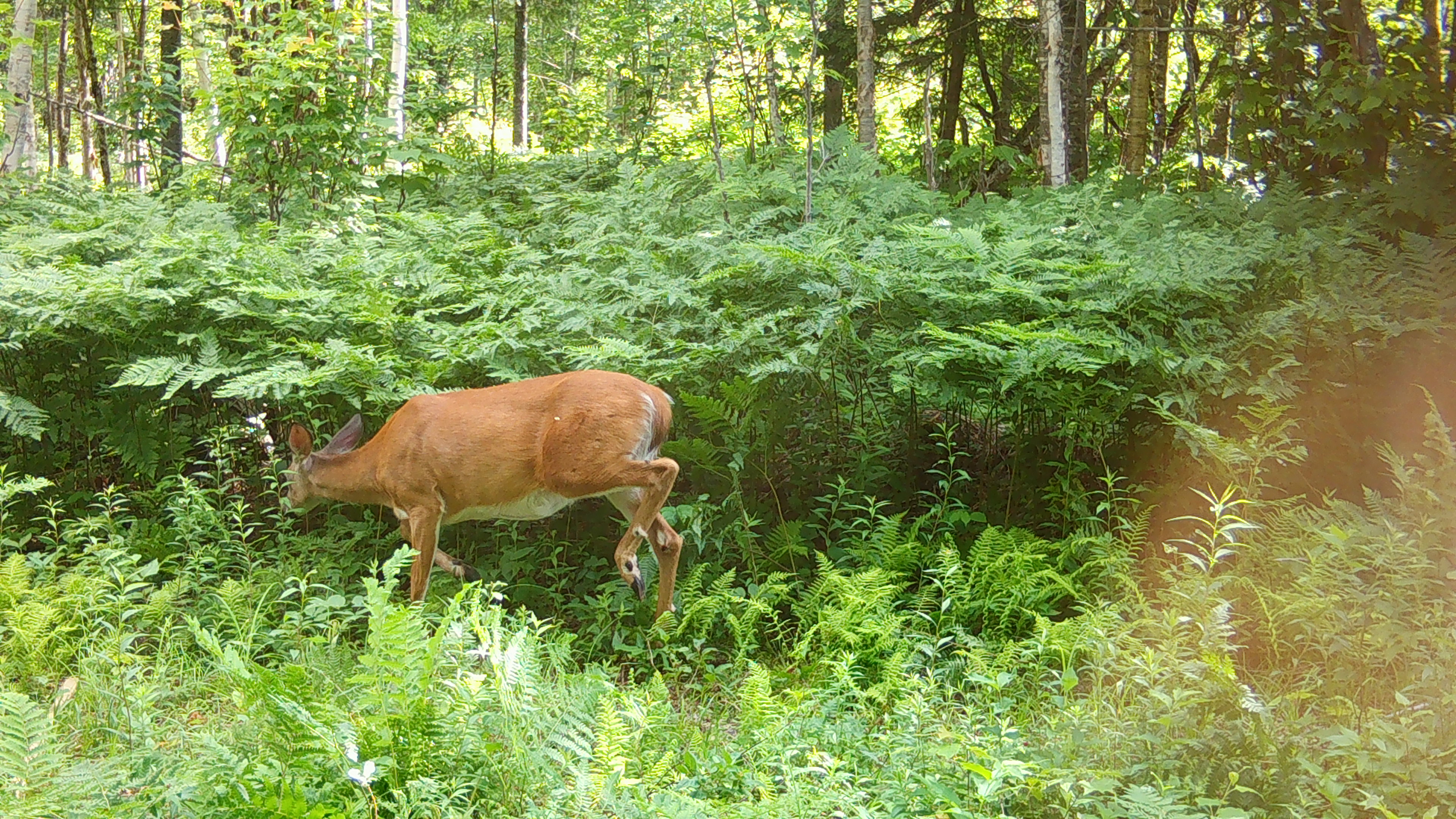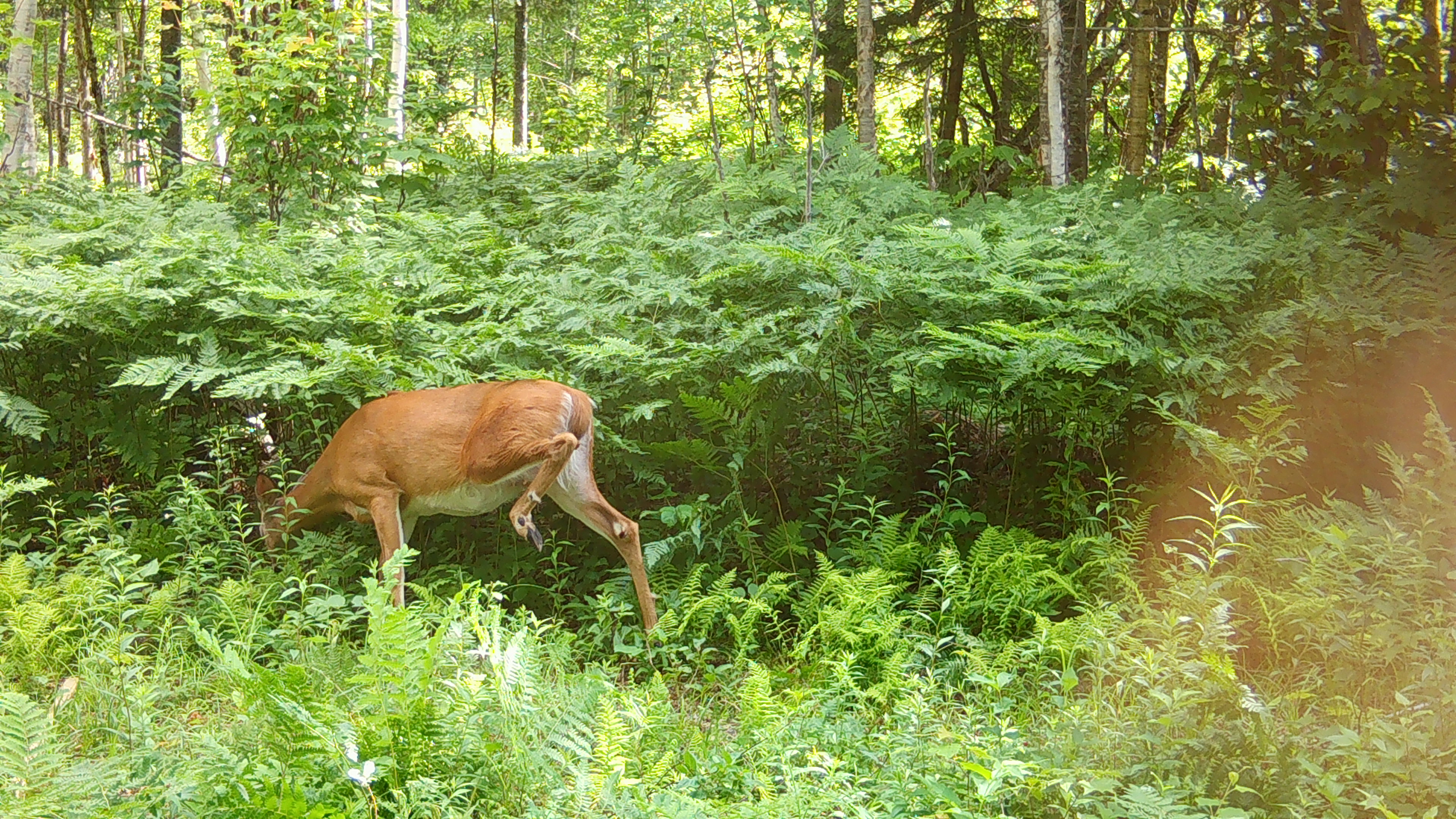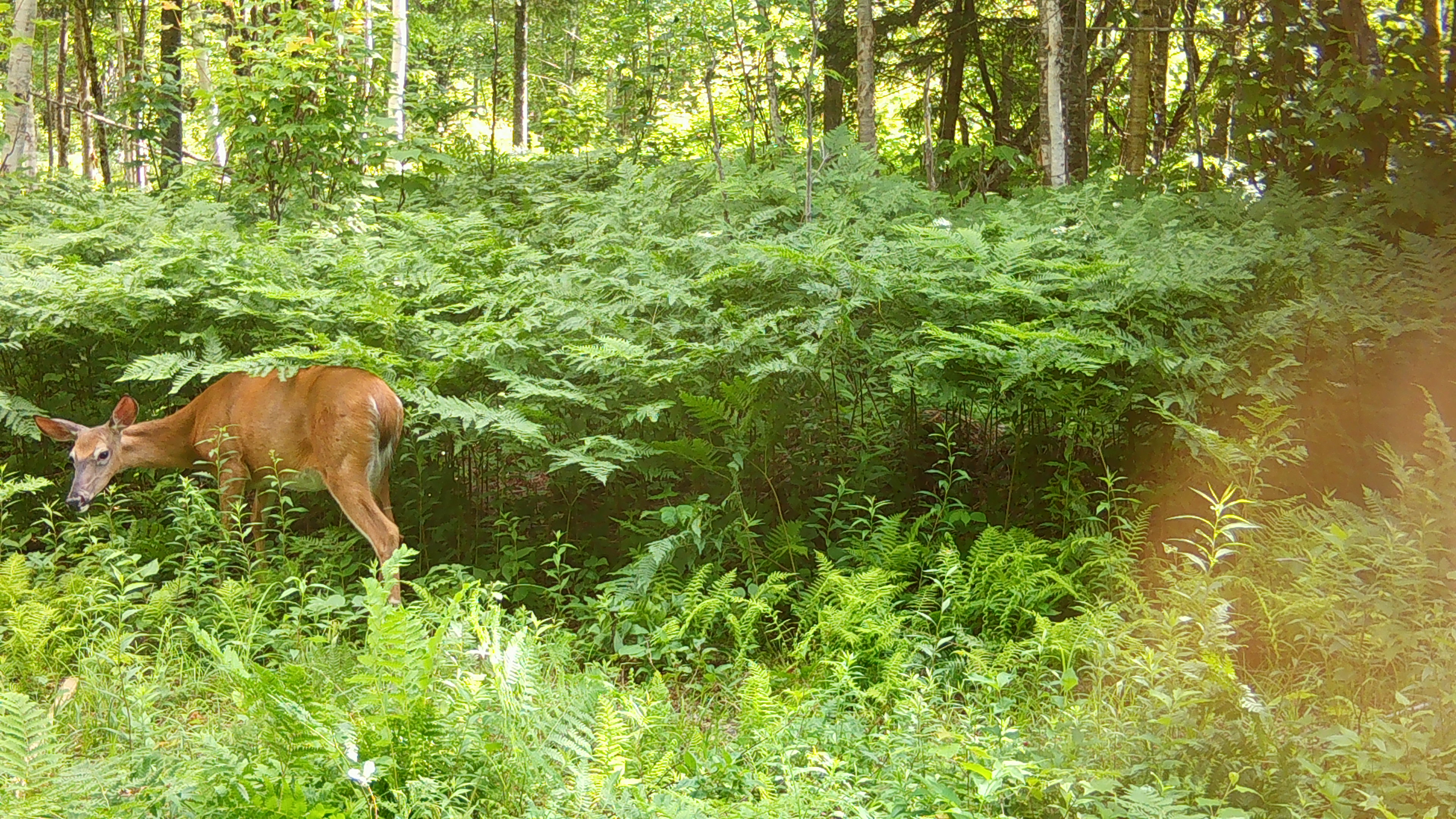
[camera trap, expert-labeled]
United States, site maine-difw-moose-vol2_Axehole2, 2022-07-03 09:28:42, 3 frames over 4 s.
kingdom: Animalia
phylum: Chordata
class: Mammalia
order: Artiodactyla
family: Cervidae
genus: Odocoileus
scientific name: Odocoileus virginianus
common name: white-tailed deer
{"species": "white-tailed deer (Odocoileus virginianus)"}